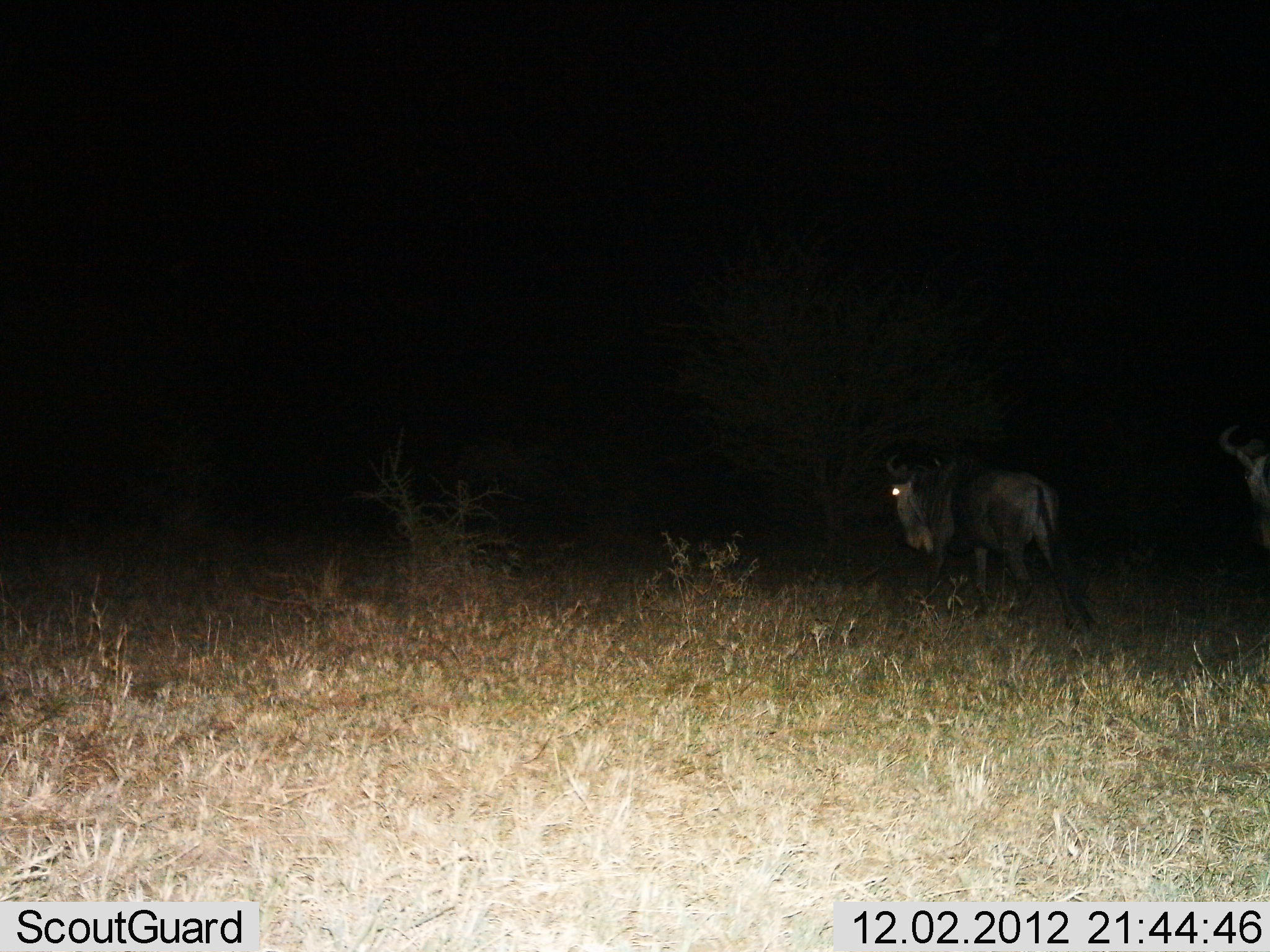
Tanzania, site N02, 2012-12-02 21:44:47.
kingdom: Animalia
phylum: Chordata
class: Mammalia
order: Artiodactyla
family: Bovidae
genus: Connochaetes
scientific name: Connochaetes taurinus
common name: blue wildebeest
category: wildebeest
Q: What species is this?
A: Wildebeest (blue wildebeest) (Connochaetes taurinus).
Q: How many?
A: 2.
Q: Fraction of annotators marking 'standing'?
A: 20%.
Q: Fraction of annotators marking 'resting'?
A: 5%.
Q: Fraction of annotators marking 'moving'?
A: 80%.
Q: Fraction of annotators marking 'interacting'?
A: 0%.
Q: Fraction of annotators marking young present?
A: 0%.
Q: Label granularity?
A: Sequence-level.